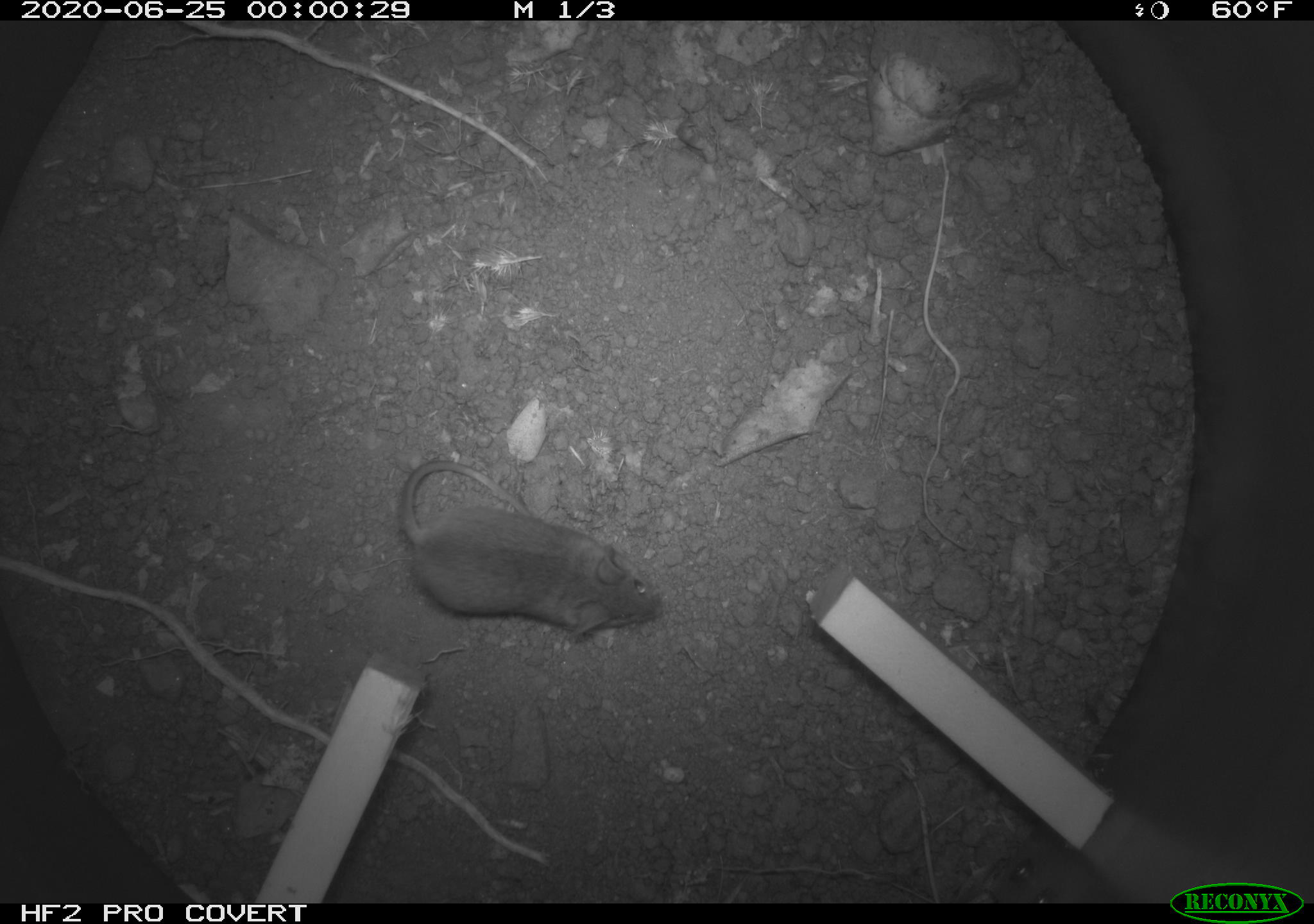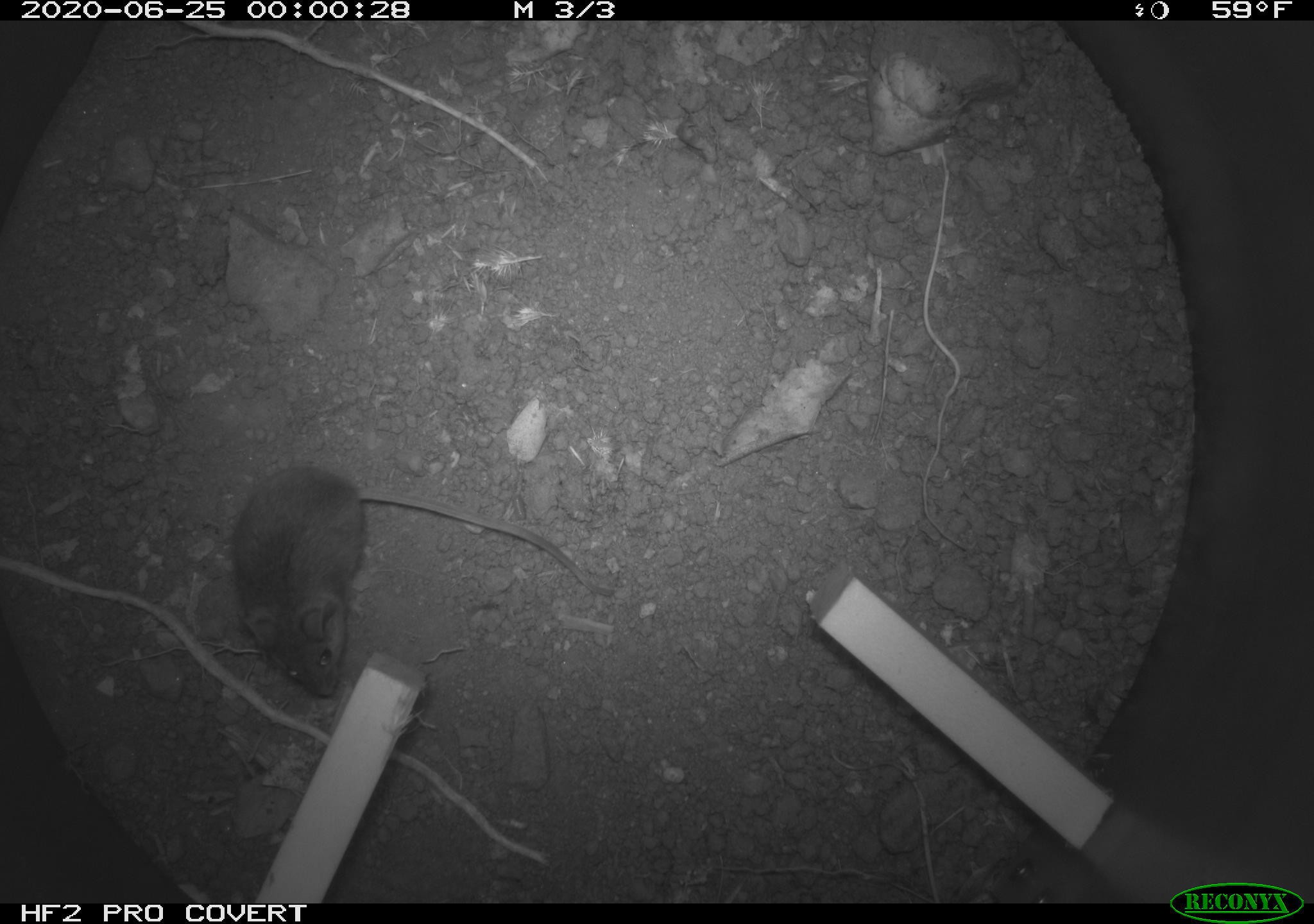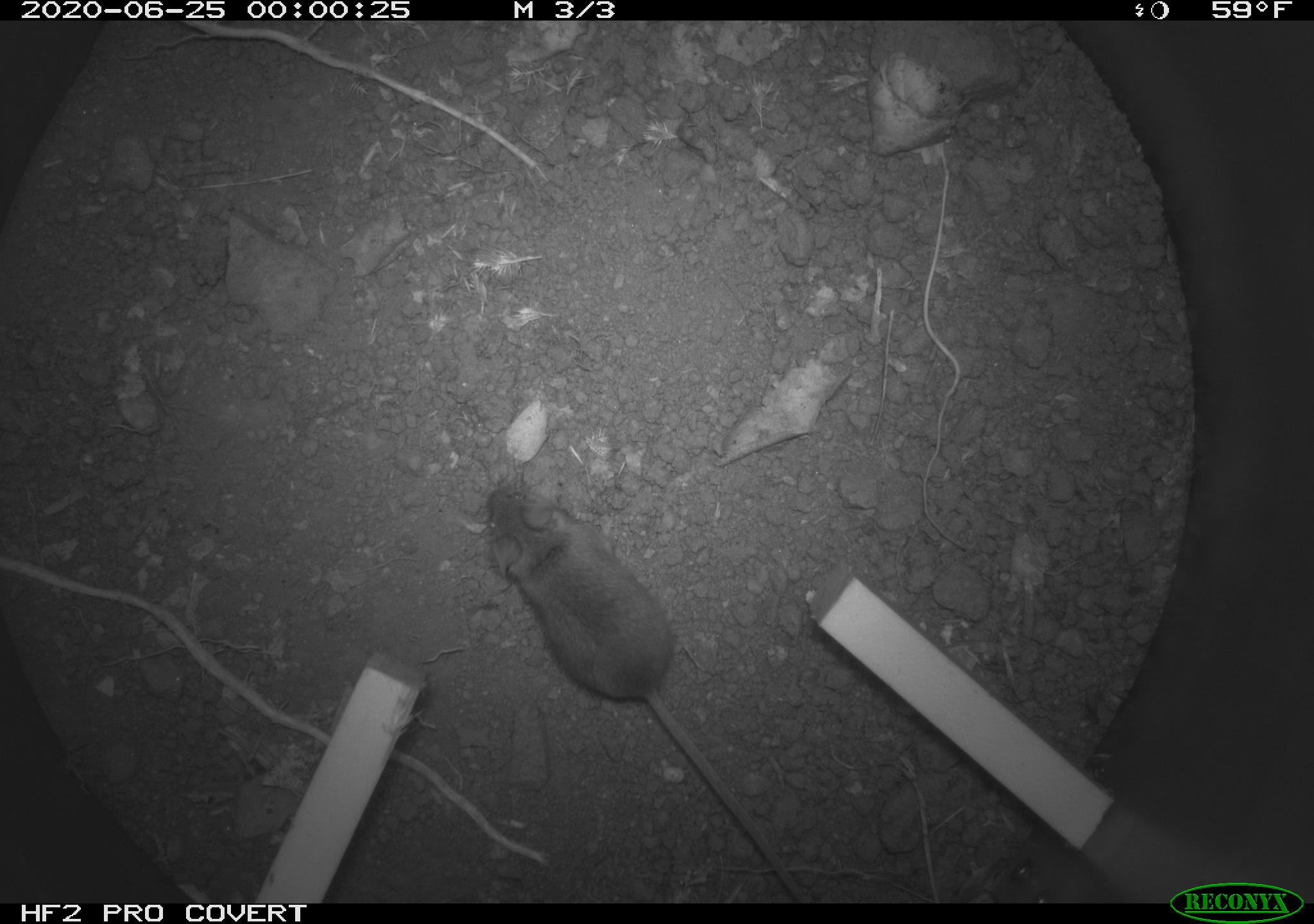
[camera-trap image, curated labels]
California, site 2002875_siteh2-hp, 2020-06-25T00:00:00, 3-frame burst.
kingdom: Animalia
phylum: Chordata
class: Mammalia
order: Rodentia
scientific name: Rodentia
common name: rodent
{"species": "rodent (Rodentia)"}